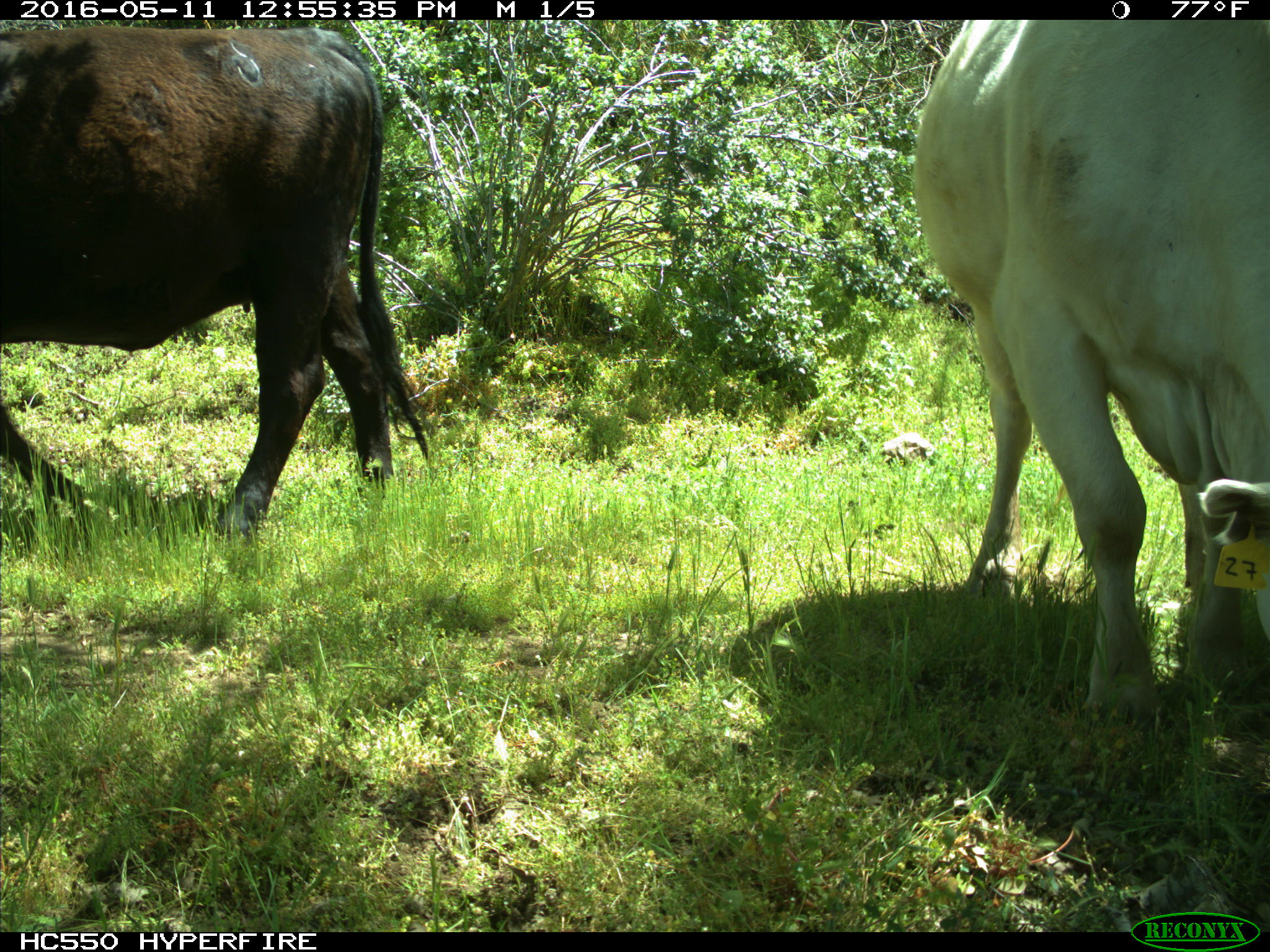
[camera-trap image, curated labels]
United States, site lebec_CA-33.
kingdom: Animalia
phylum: Chordata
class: Mammalia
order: Artiodactyla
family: Bovidae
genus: Bos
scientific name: Bos taurus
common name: domestic cow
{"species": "Bos taurus (domestic cow)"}